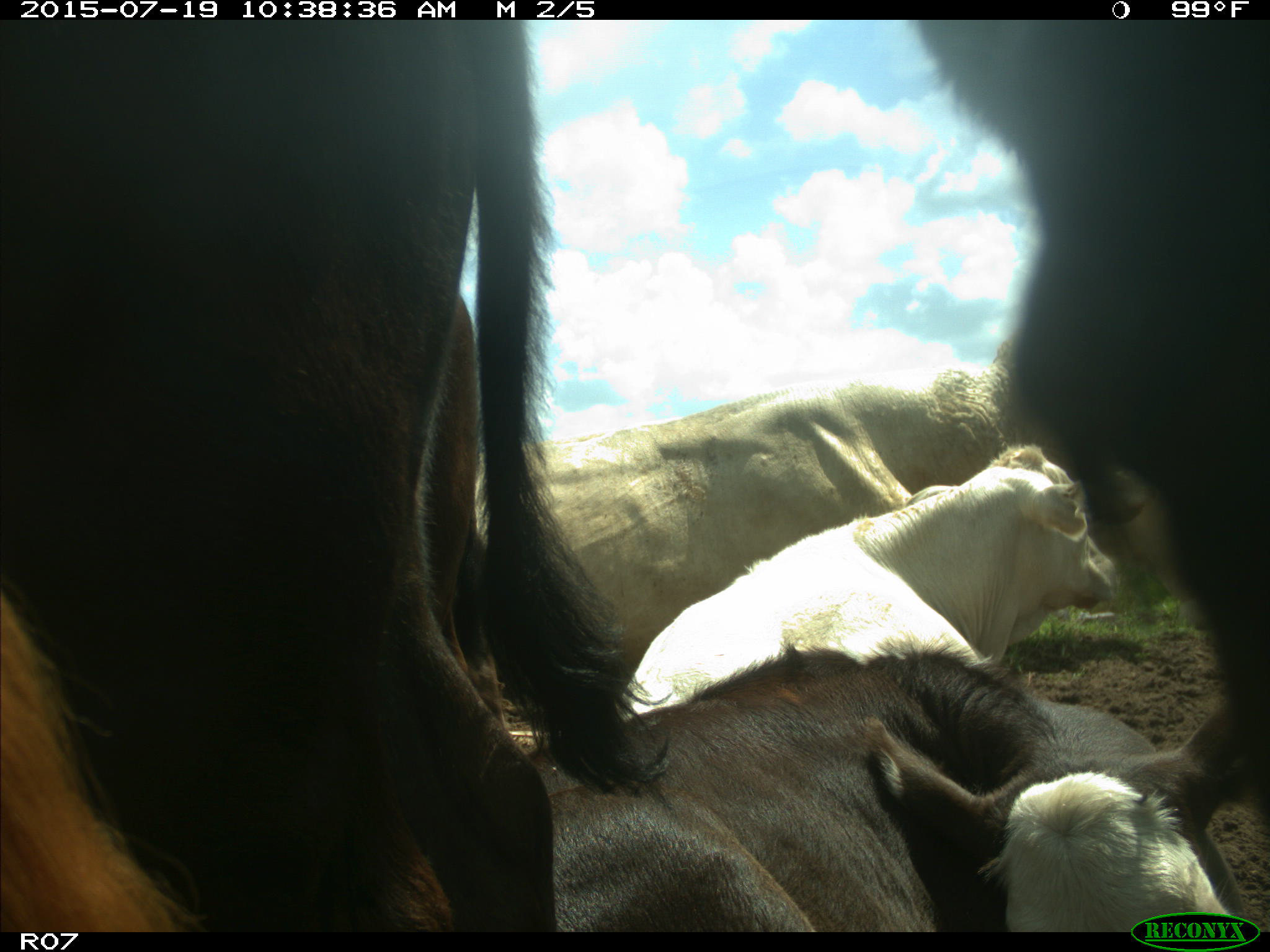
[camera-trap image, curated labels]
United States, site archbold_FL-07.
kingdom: Animalia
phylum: Chordata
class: Mammalia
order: Artiodactyla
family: Bovidae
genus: Bos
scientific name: Bos taurus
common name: domestic cow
Bos taurus (domestic cow).